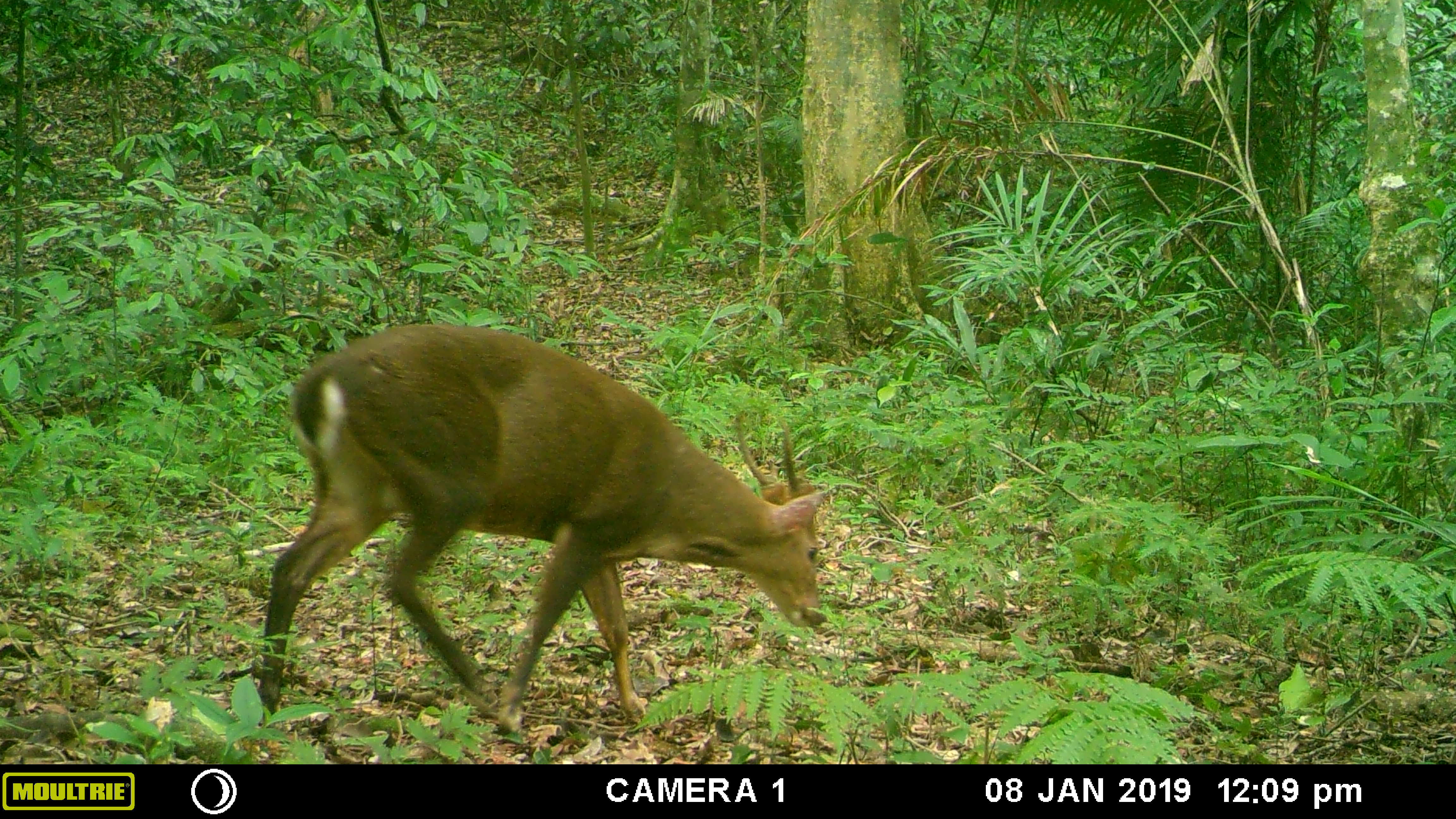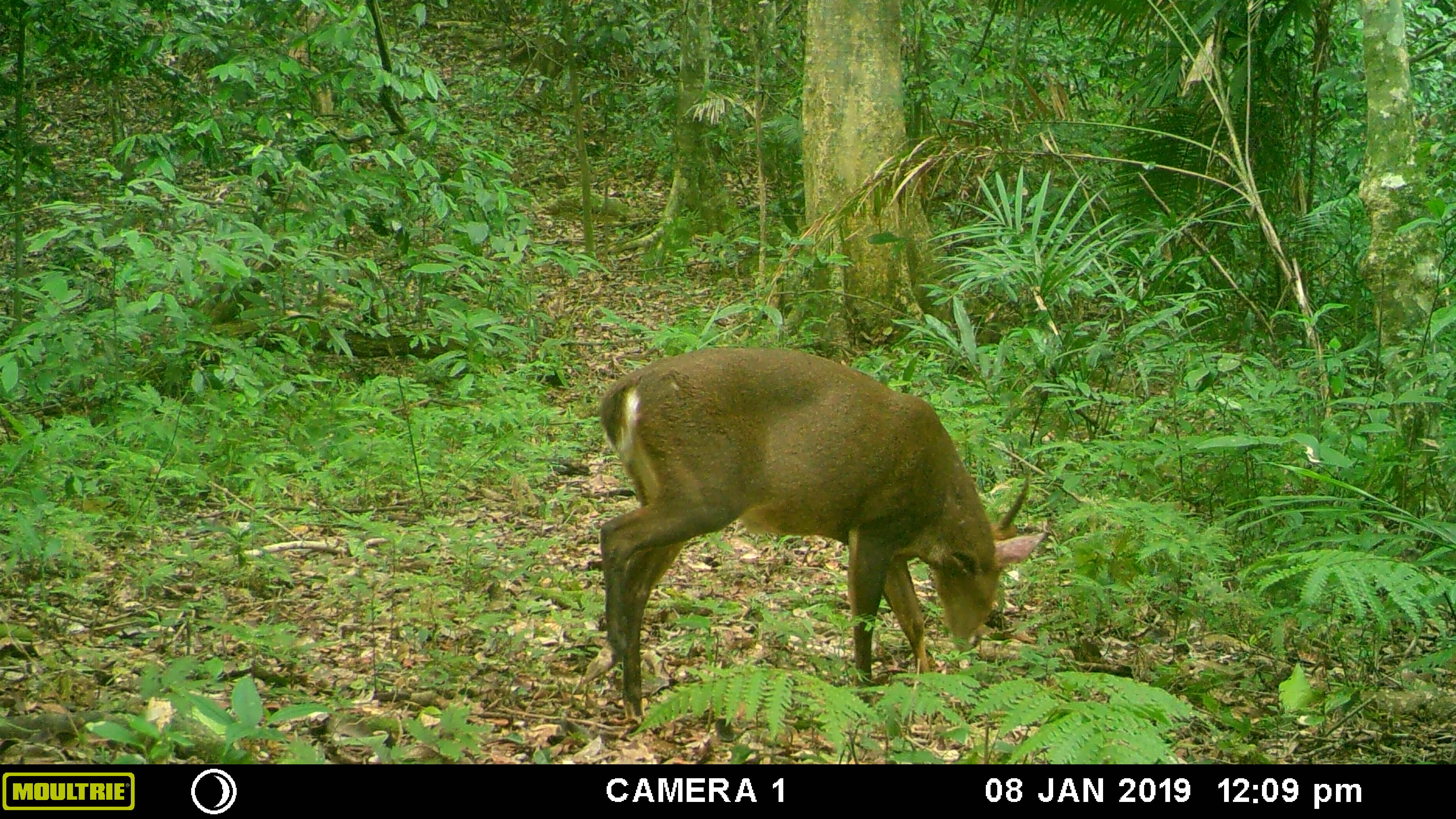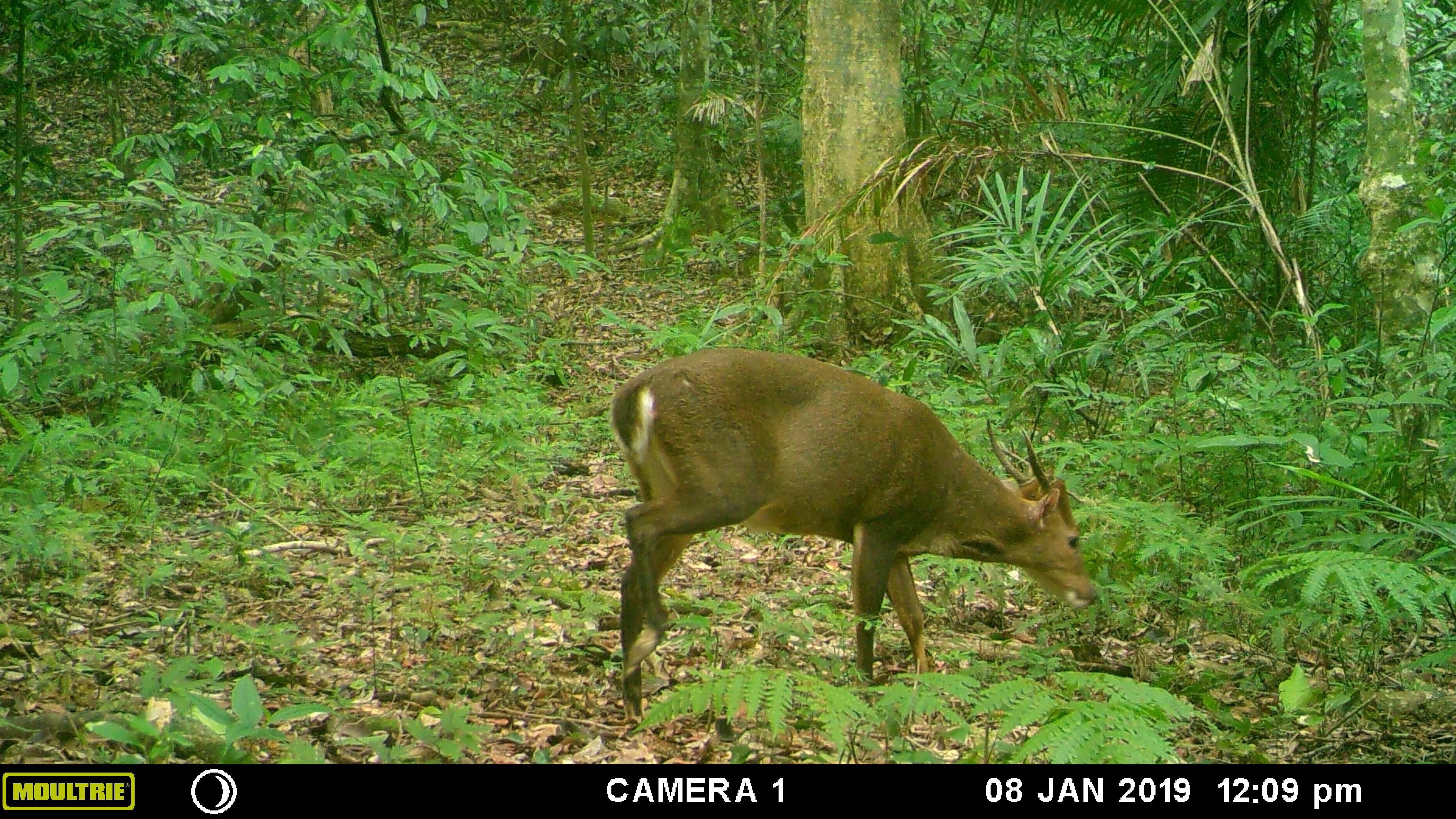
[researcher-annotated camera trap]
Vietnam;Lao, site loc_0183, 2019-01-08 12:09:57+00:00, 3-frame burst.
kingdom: Animalia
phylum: Chordata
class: Mammalia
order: Artiodactyla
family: Cervidae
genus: Muntiacus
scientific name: Muntiacus vuquangensis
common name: large-antlered muntjac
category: large antlered muntjac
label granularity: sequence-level